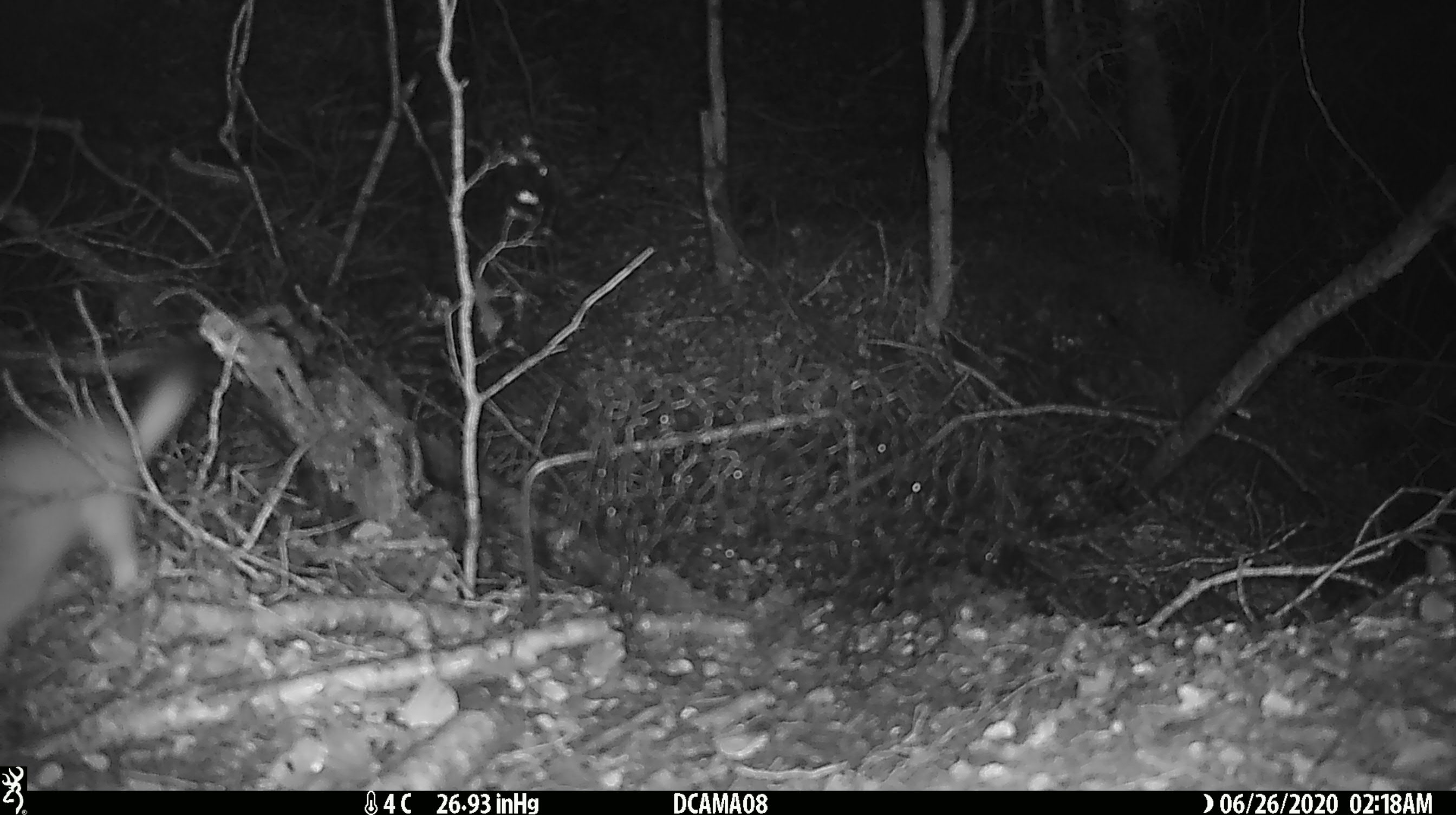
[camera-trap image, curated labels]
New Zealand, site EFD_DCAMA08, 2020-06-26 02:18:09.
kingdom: Animalia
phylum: Chordata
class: Mammalia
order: Carnivora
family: Mustelidae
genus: Mustela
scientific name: Mustela erminea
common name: stoat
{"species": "stoat (Mustela erminea)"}